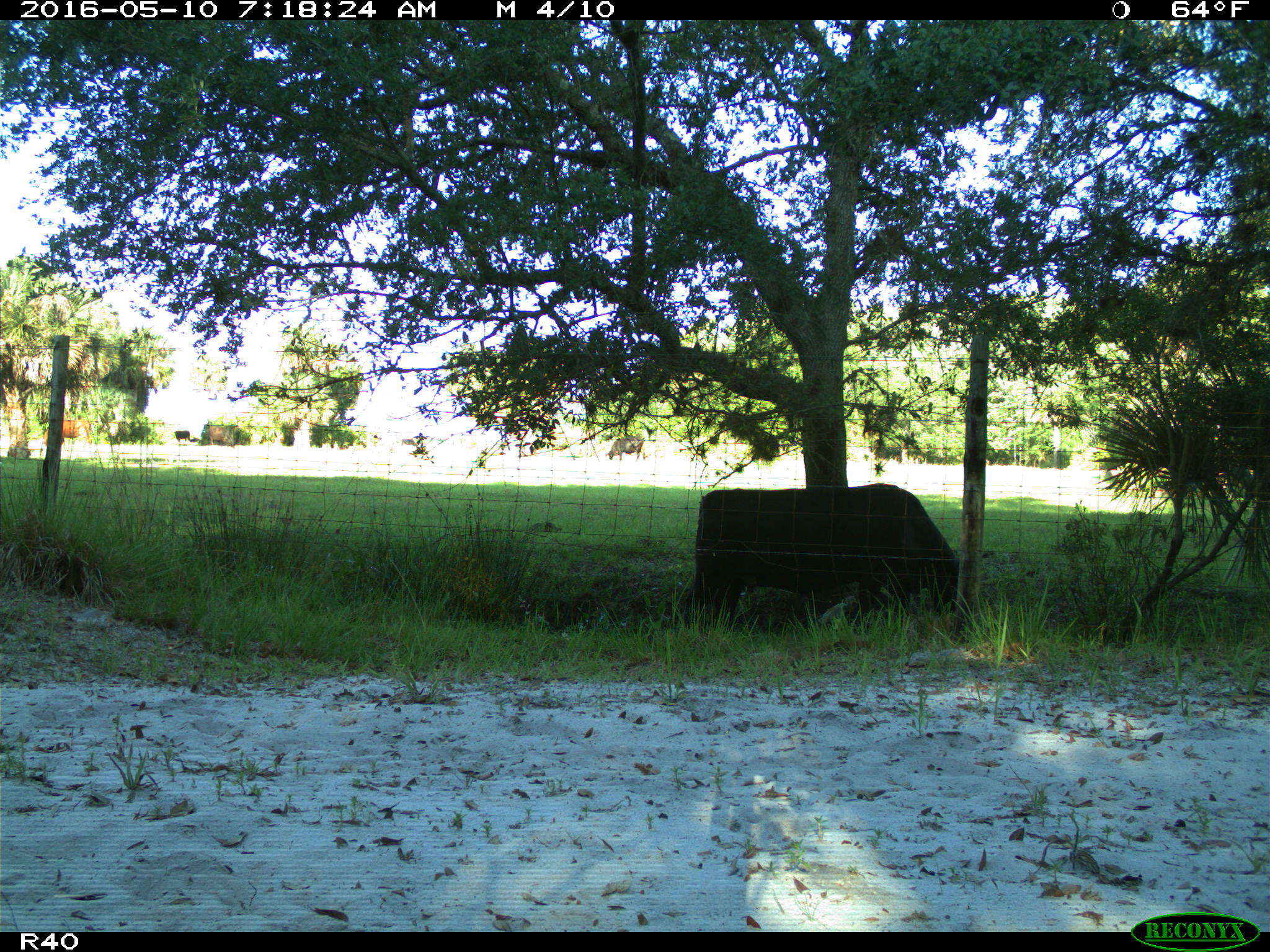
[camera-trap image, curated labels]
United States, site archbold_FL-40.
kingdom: Animalia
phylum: Chordata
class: Mammalia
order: Artiodactyla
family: Bovidae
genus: Bos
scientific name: Bos taurus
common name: domestic cow